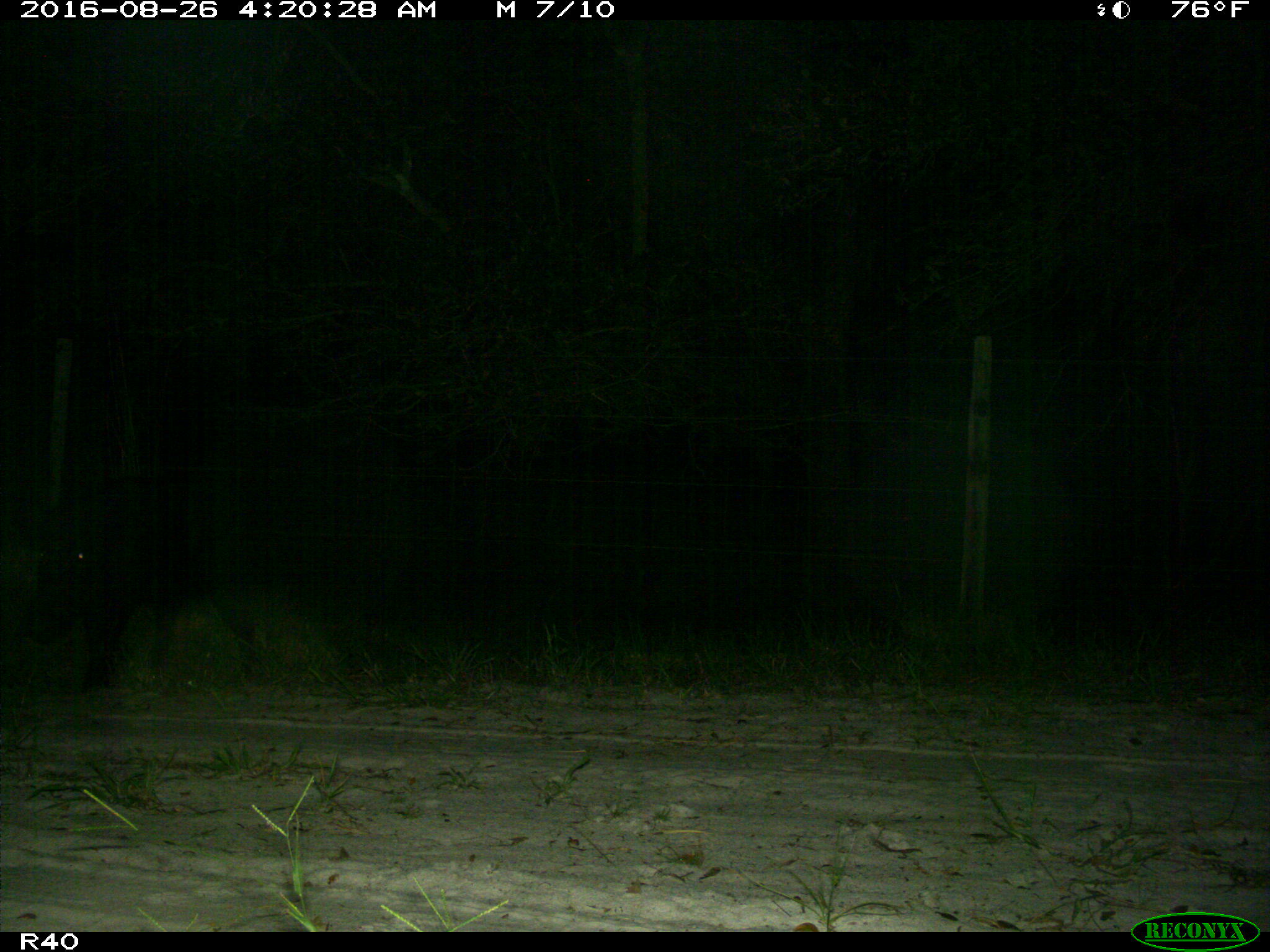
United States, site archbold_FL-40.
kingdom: Animalia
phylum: Chordata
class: Mammalia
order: Artiodactyla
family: Suidae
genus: Sus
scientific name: Sus scrofa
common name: wild boar